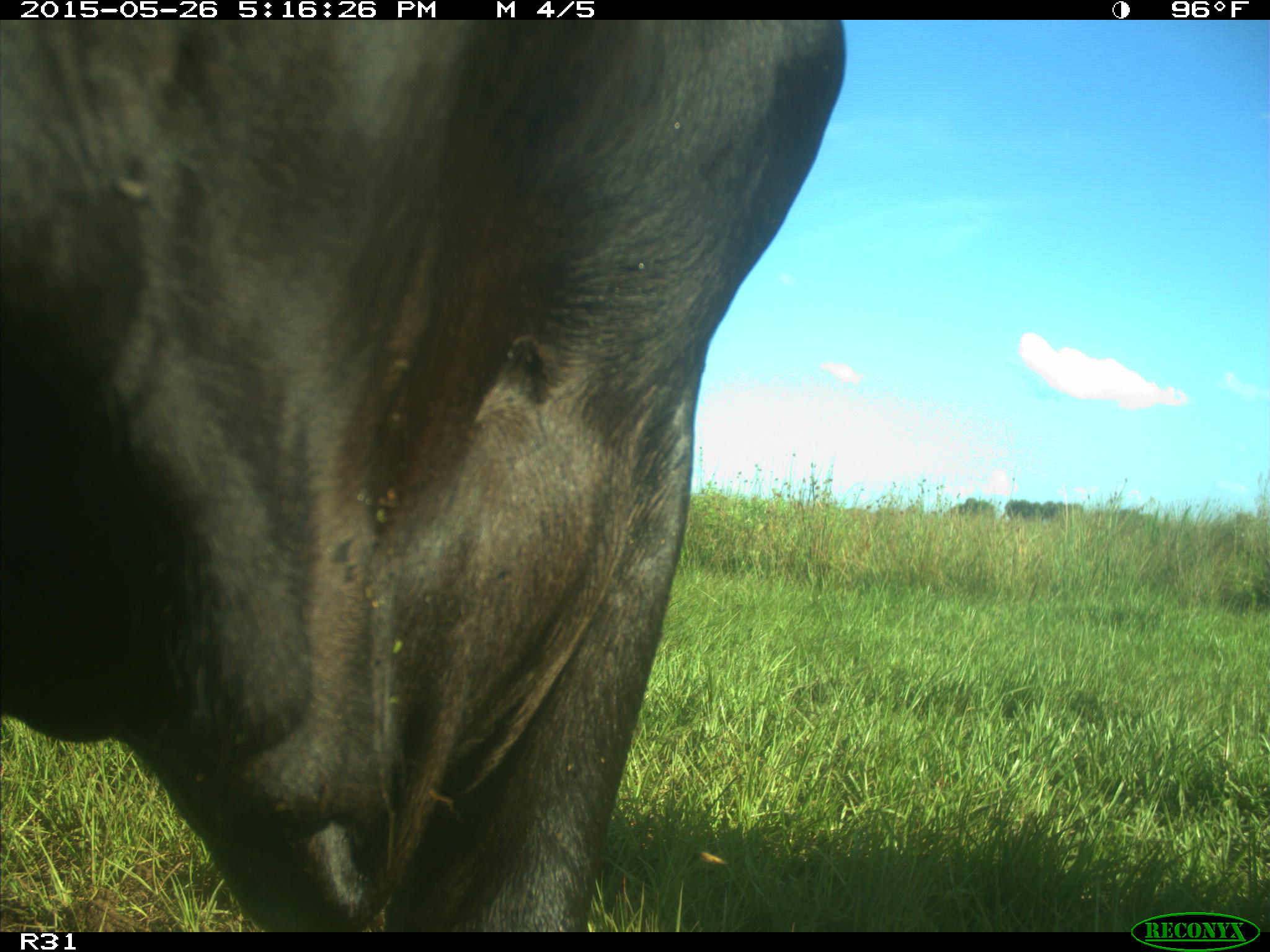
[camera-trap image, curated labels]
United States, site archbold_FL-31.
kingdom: Animalia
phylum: Chordata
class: Mammalia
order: Artiodactyla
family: Bovidae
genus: Bos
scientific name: Bos taurus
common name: domestic cow